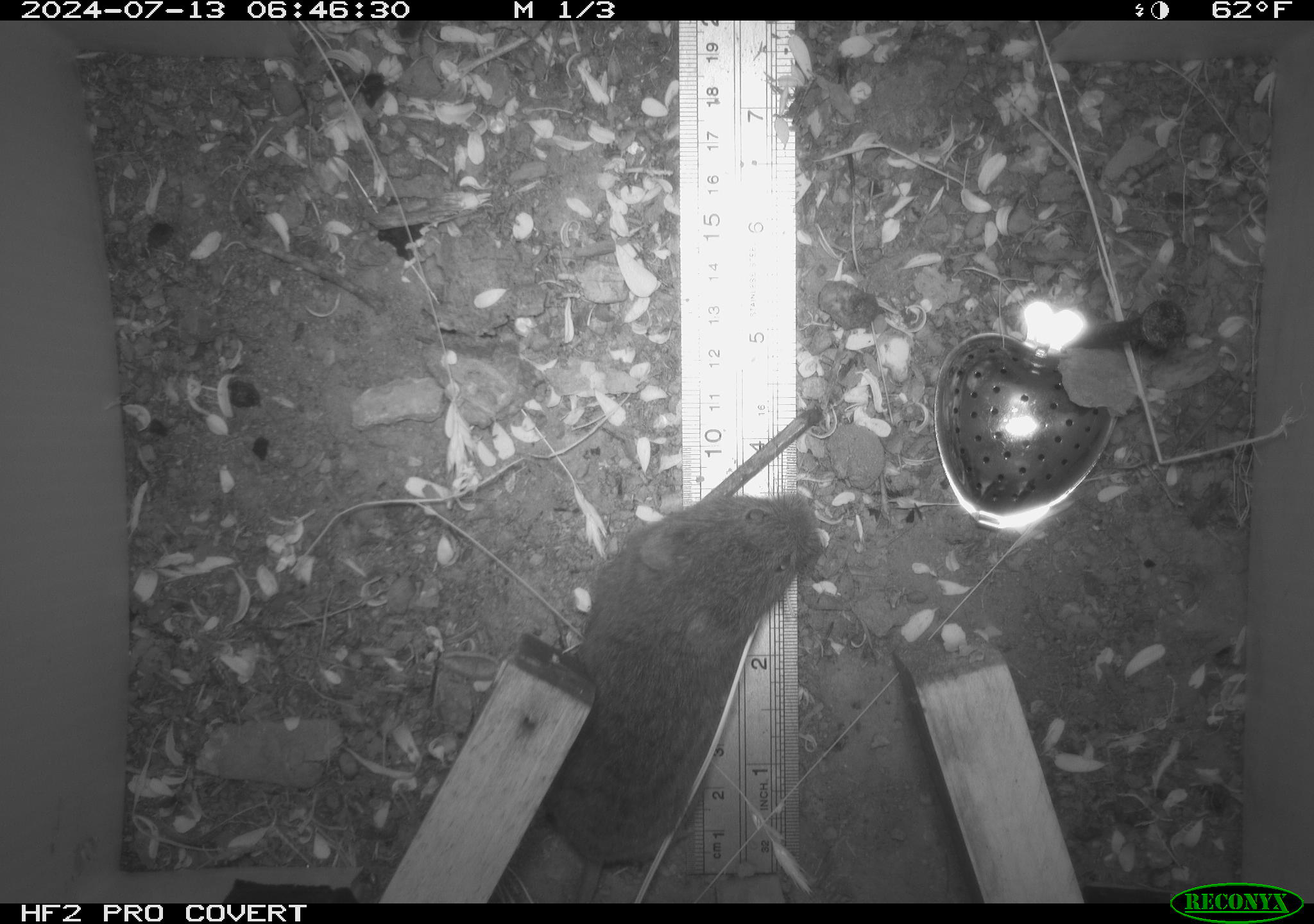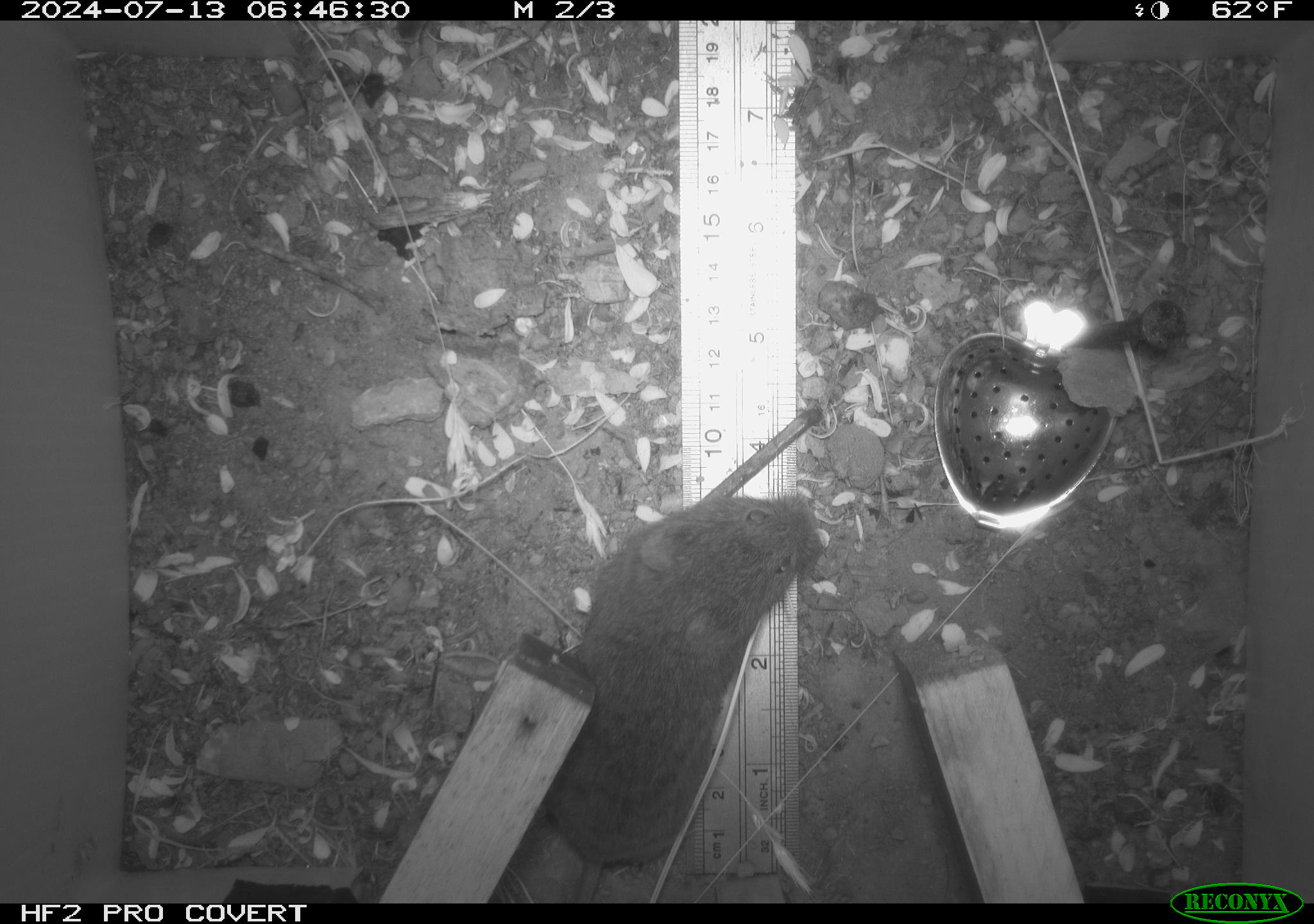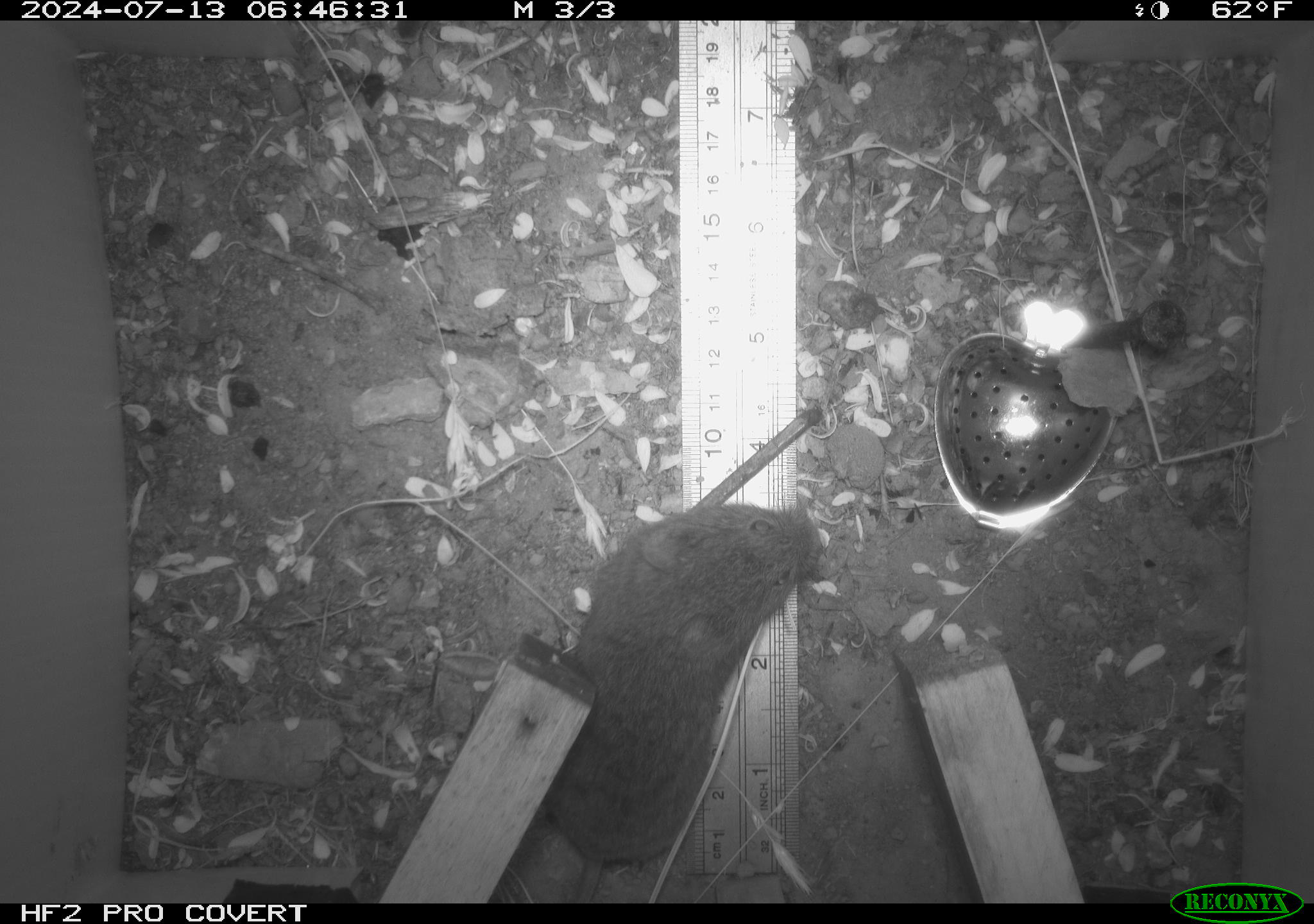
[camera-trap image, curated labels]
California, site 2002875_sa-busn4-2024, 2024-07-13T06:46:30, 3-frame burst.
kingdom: Animalia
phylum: Chordata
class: Mammalia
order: Rodentia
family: Cricetidae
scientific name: Arvicolinae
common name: voles, lemmings, and muskrats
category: arvicolinae subfamily